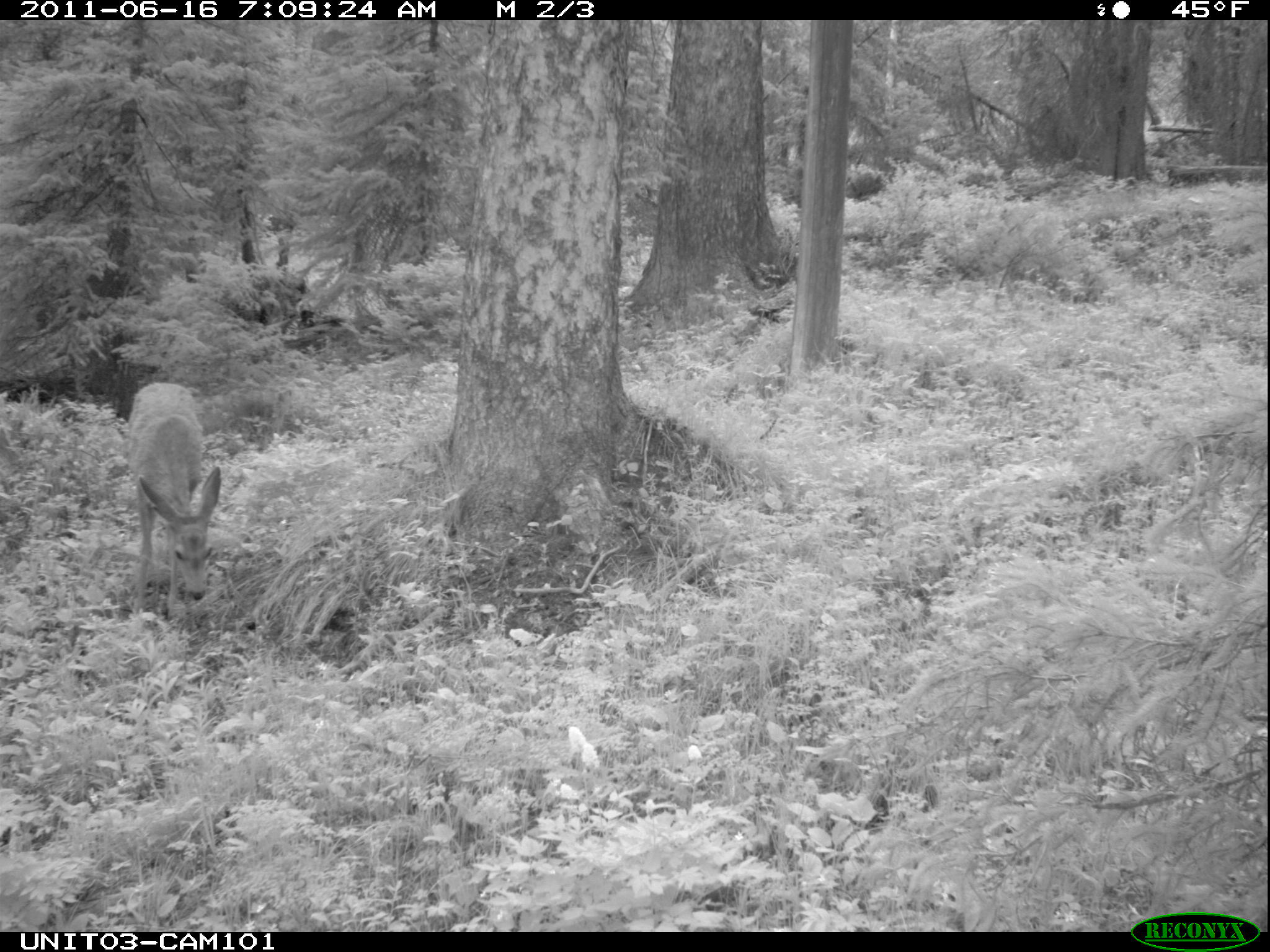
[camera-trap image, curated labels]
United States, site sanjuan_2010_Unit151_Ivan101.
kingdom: Animalia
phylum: Chordata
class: Mammalia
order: Artiodactyla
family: Cervidae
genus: Odocoileus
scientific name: Odocoileus hemionus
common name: mule deer